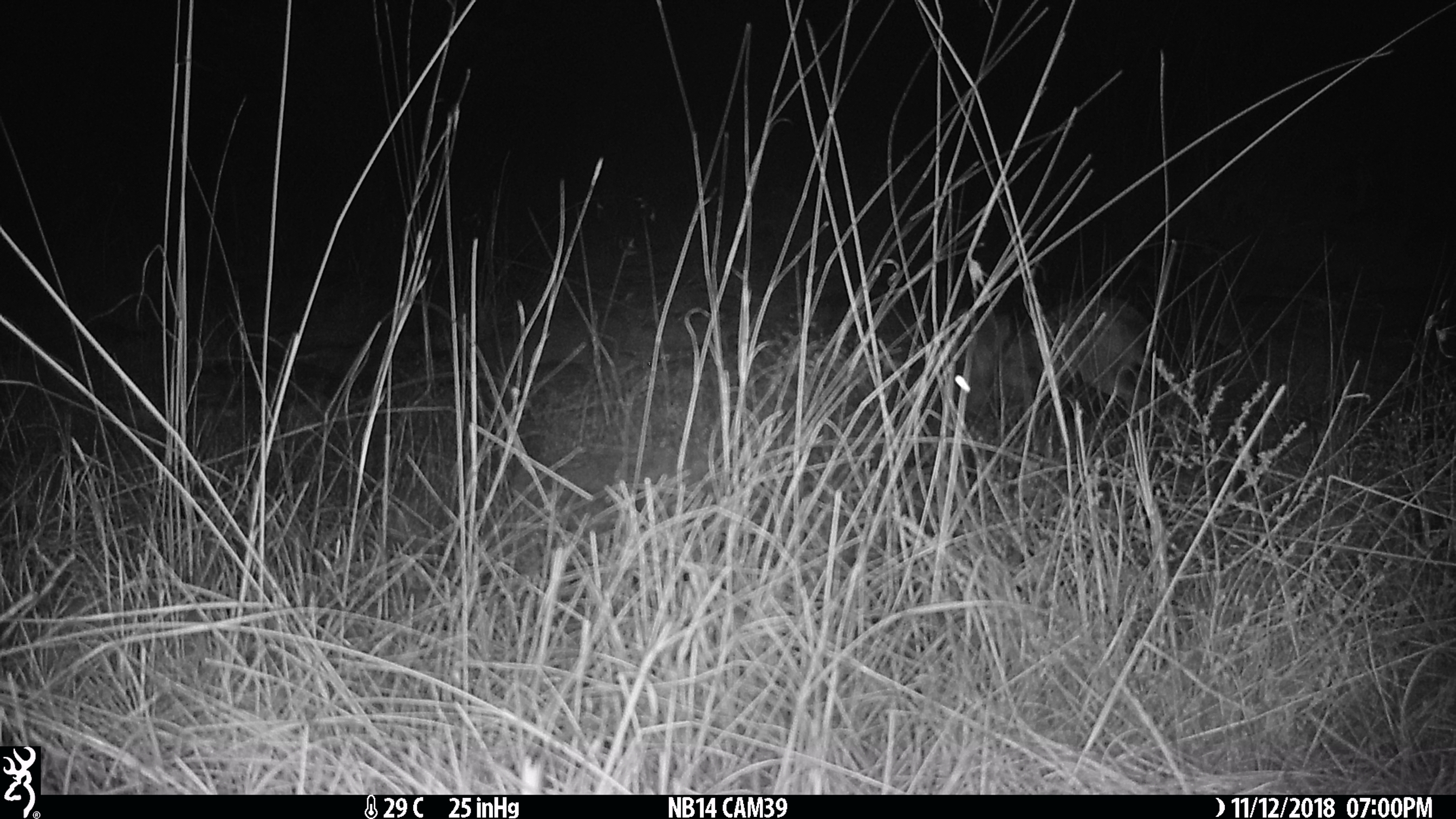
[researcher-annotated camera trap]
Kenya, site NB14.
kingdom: Animalia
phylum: Chordata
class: Mammalia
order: Lagomorpha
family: Leporidae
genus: Lepus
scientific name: Lepus capensis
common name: cape hare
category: hare